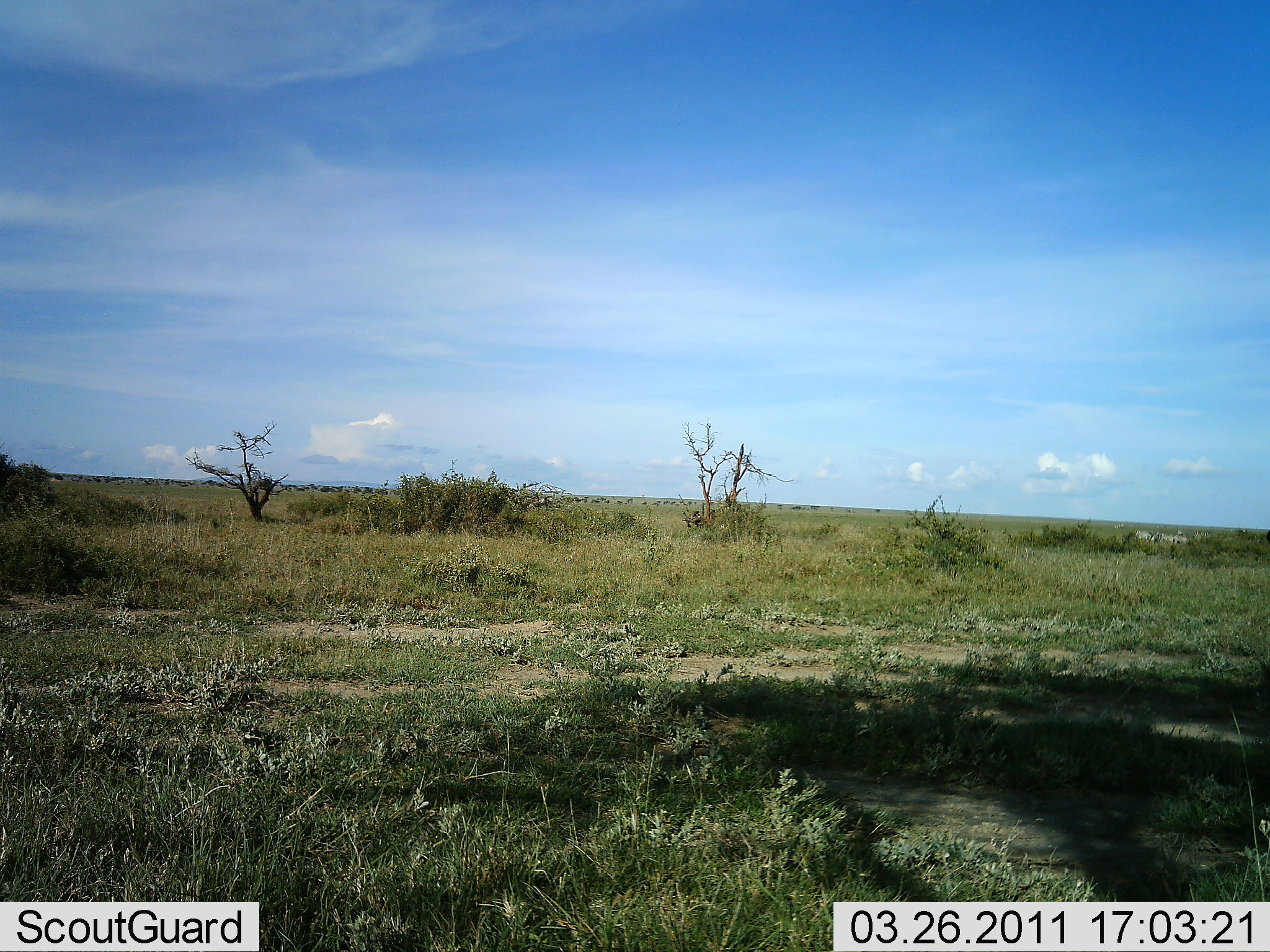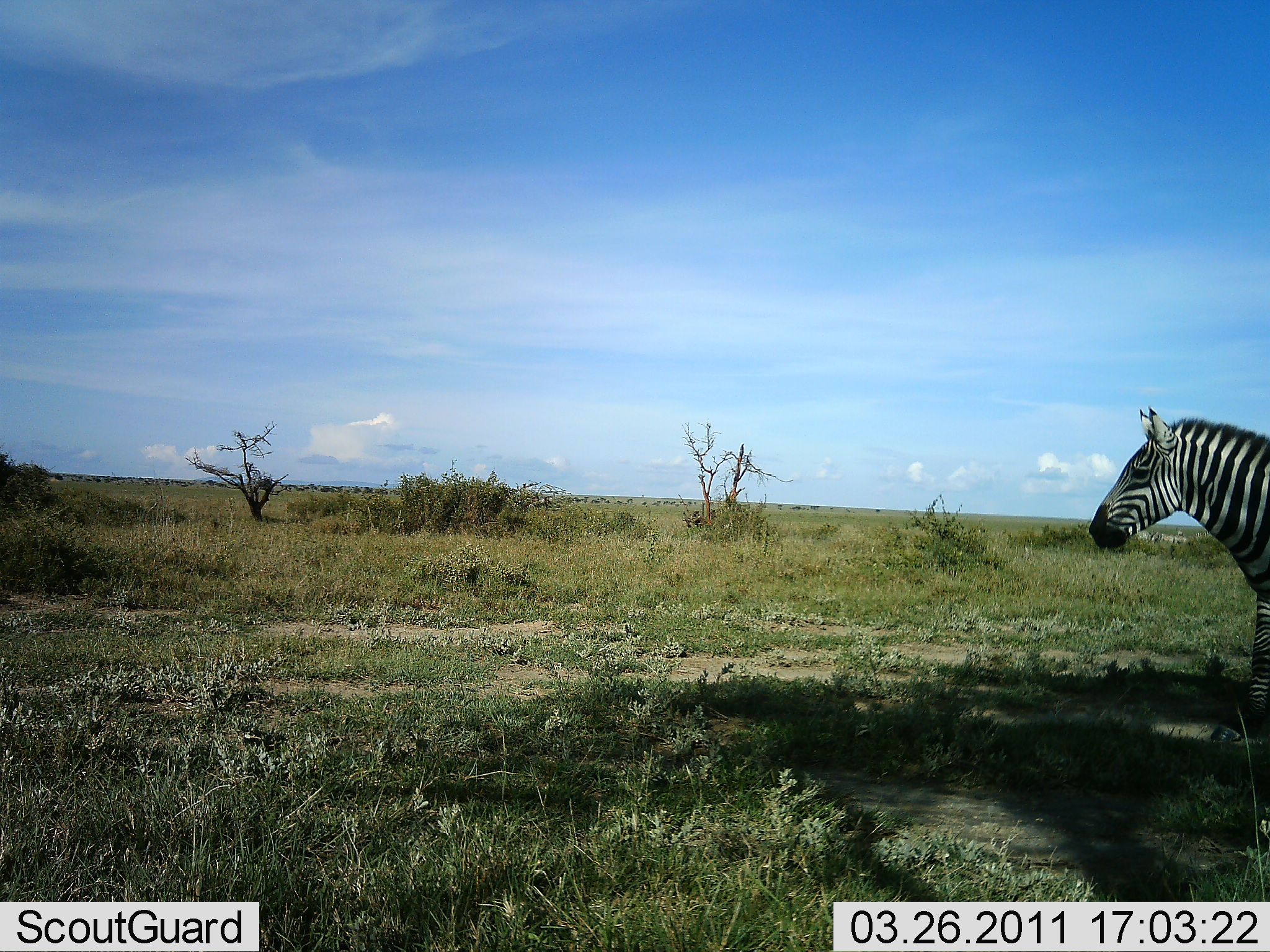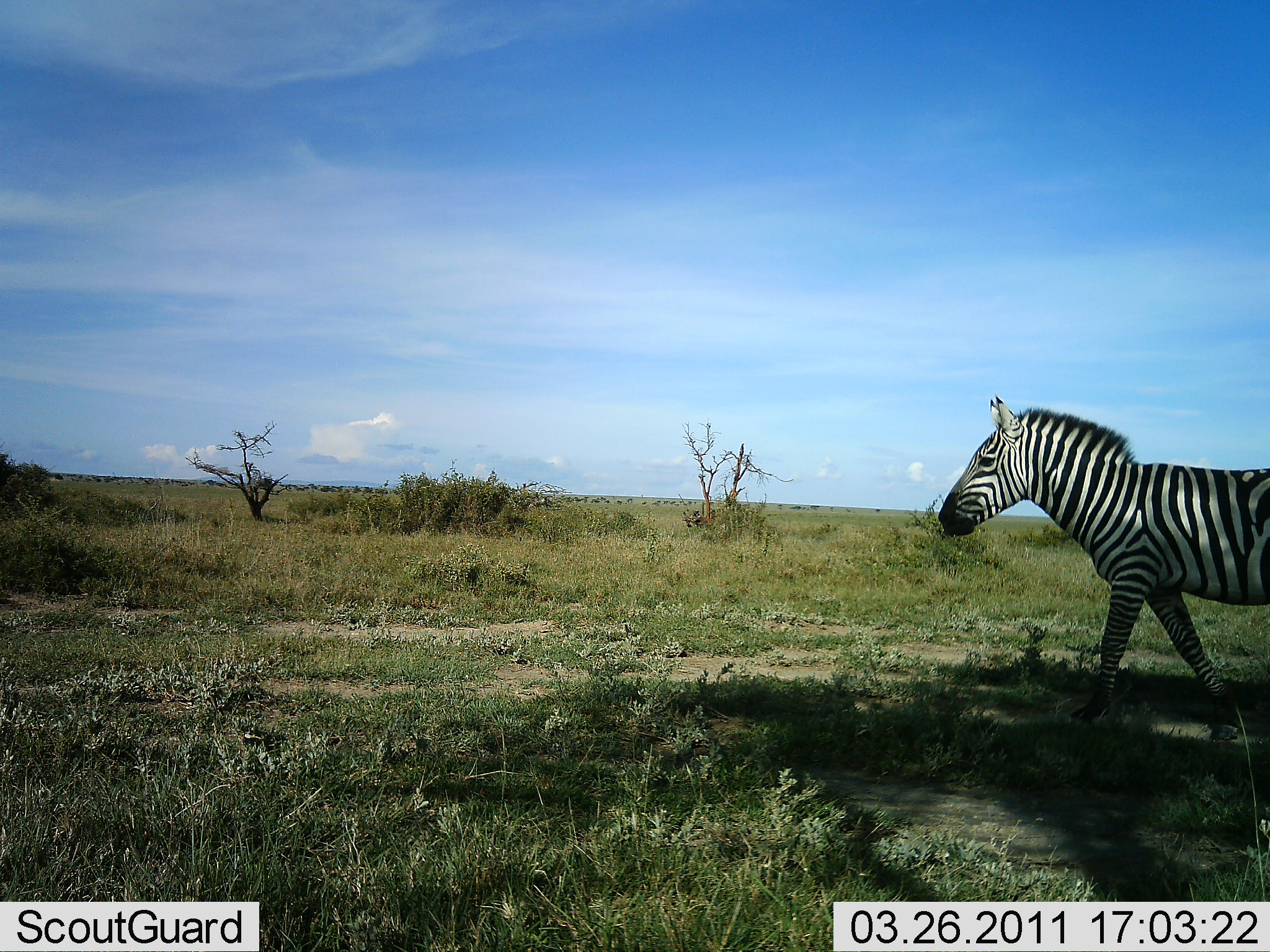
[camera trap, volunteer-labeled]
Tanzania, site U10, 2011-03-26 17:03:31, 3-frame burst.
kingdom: Animalia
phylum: Chordata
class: Mammalia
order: Perissodactyla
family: Equidae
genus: Equus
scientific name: Equus quagga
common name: plains zebra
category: zebra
Zebra (plains zebra) (Equus quagga), count 1. Behavior (volunteer vote fractions): standing 0%, resting 0%, moving 100%, interacting 0%. Young present (vote fraction): 0%. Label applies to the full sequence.